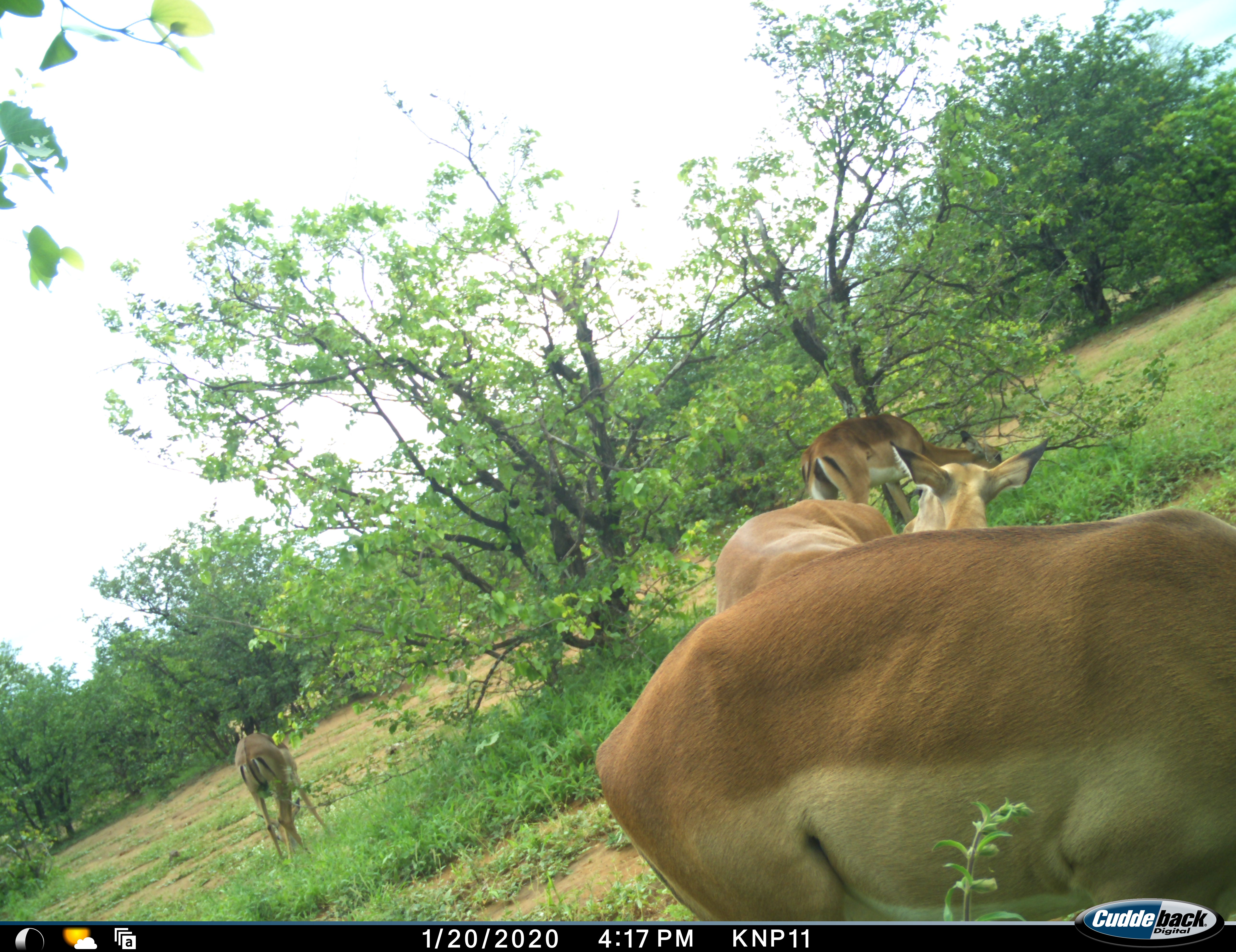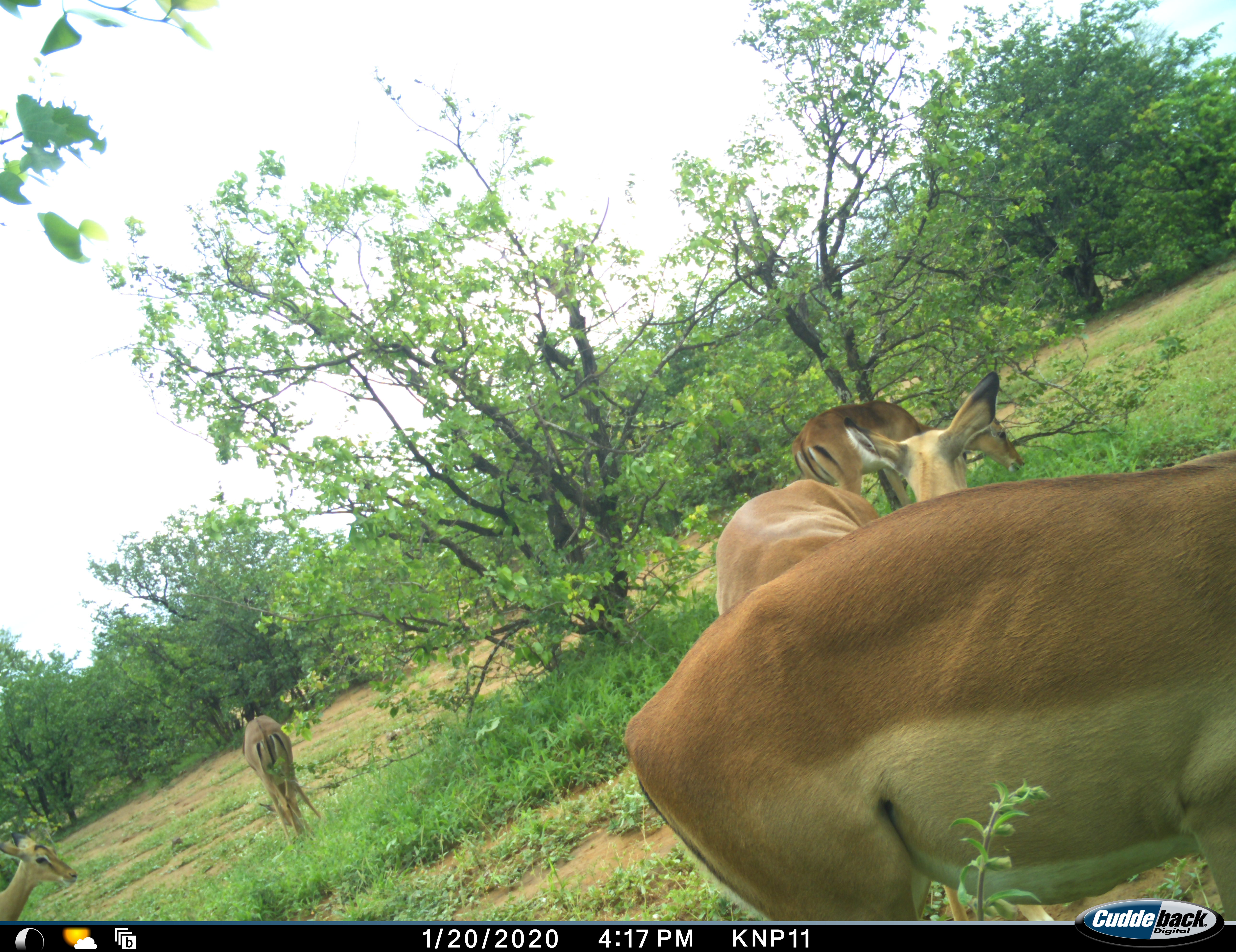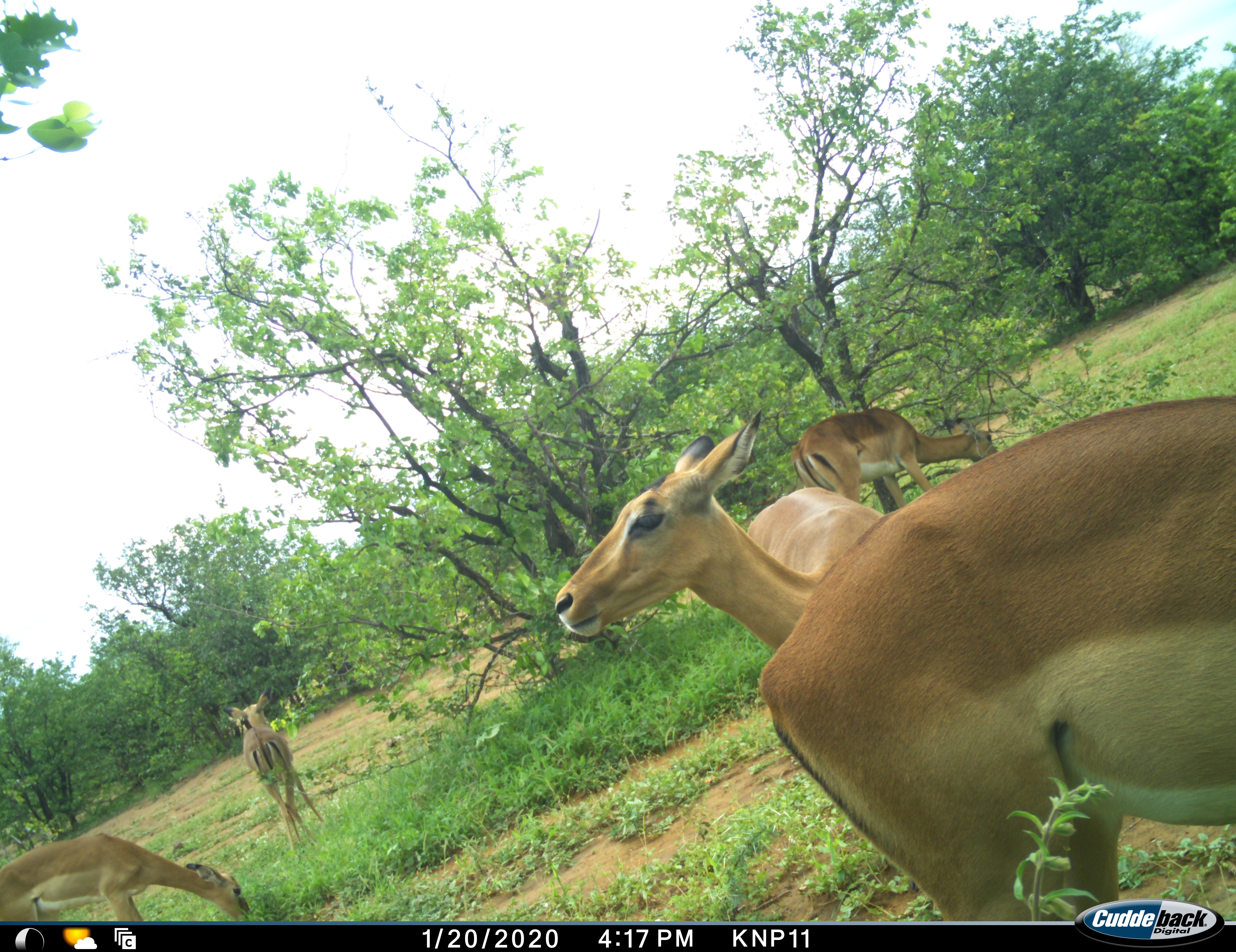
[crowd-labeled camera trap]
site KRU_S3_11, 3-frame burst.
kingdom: Animalia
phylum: Chordata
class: Mammalia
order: Artiodactyla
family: Bovidae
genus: Aepyceros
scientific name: Aepyceros melampus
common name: impala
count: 5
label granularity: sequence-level